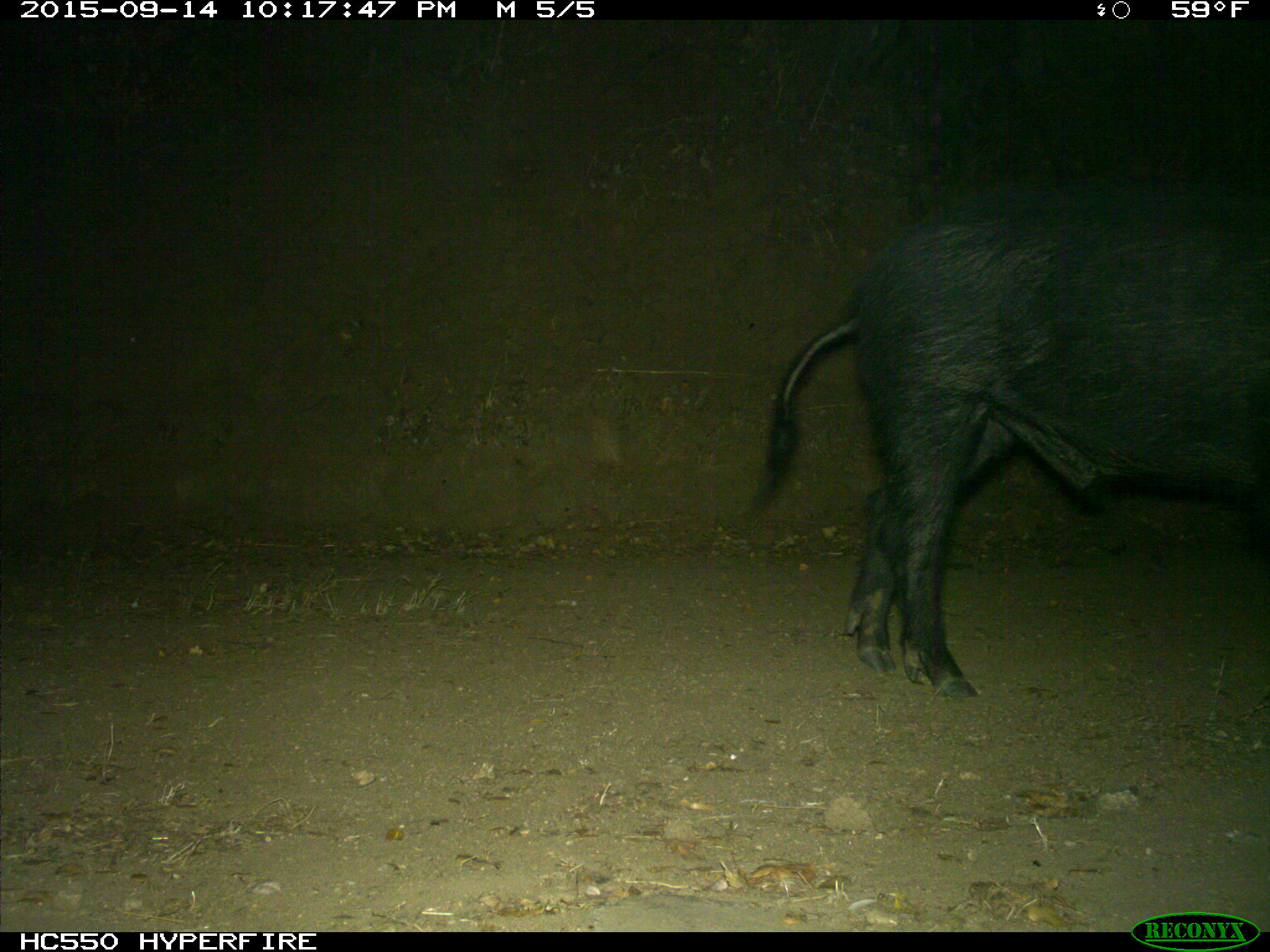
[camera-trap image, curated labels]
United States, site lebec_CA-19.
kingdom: Animalia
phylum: Chordata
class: Mammalia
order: Artiodactyla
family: Suidae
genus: Sus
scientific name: Sus scrofa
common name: wild boar